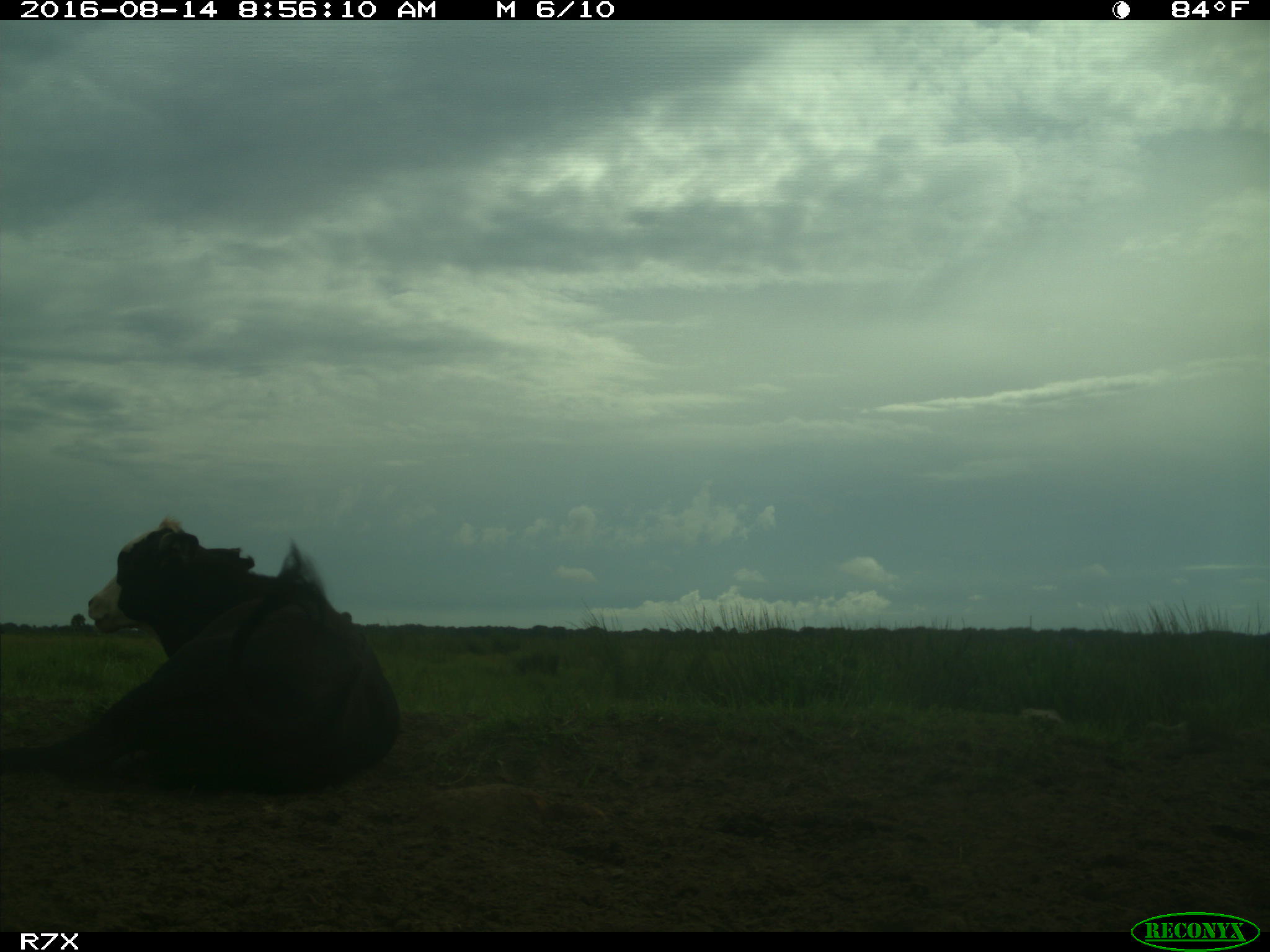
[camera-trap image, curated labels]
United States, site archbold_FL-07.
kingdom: Animalia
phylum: Chordata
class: Mammalia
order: Artiodactyla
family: Bovidae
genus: Bos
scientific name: Bos taurus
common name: domestic cow